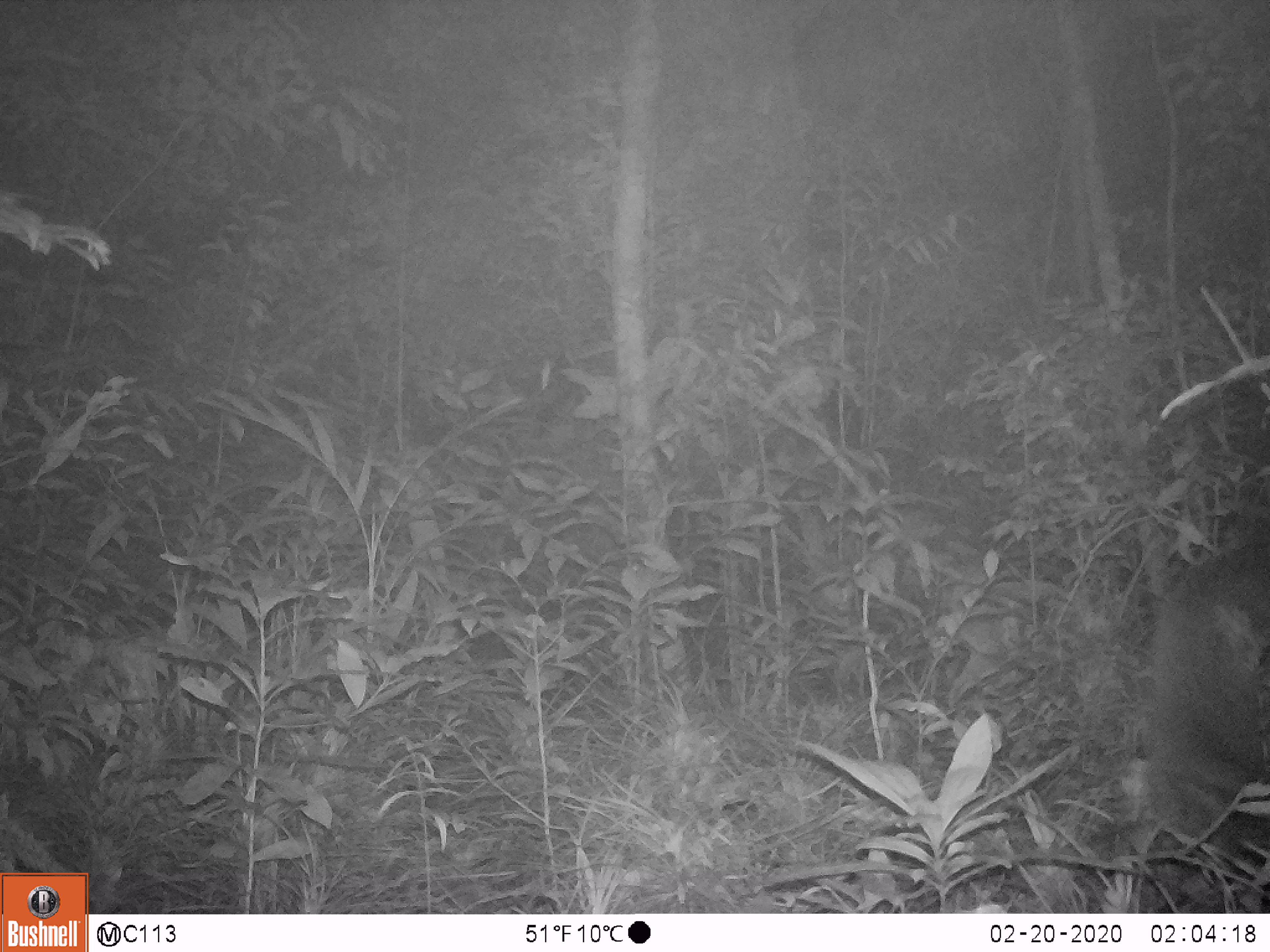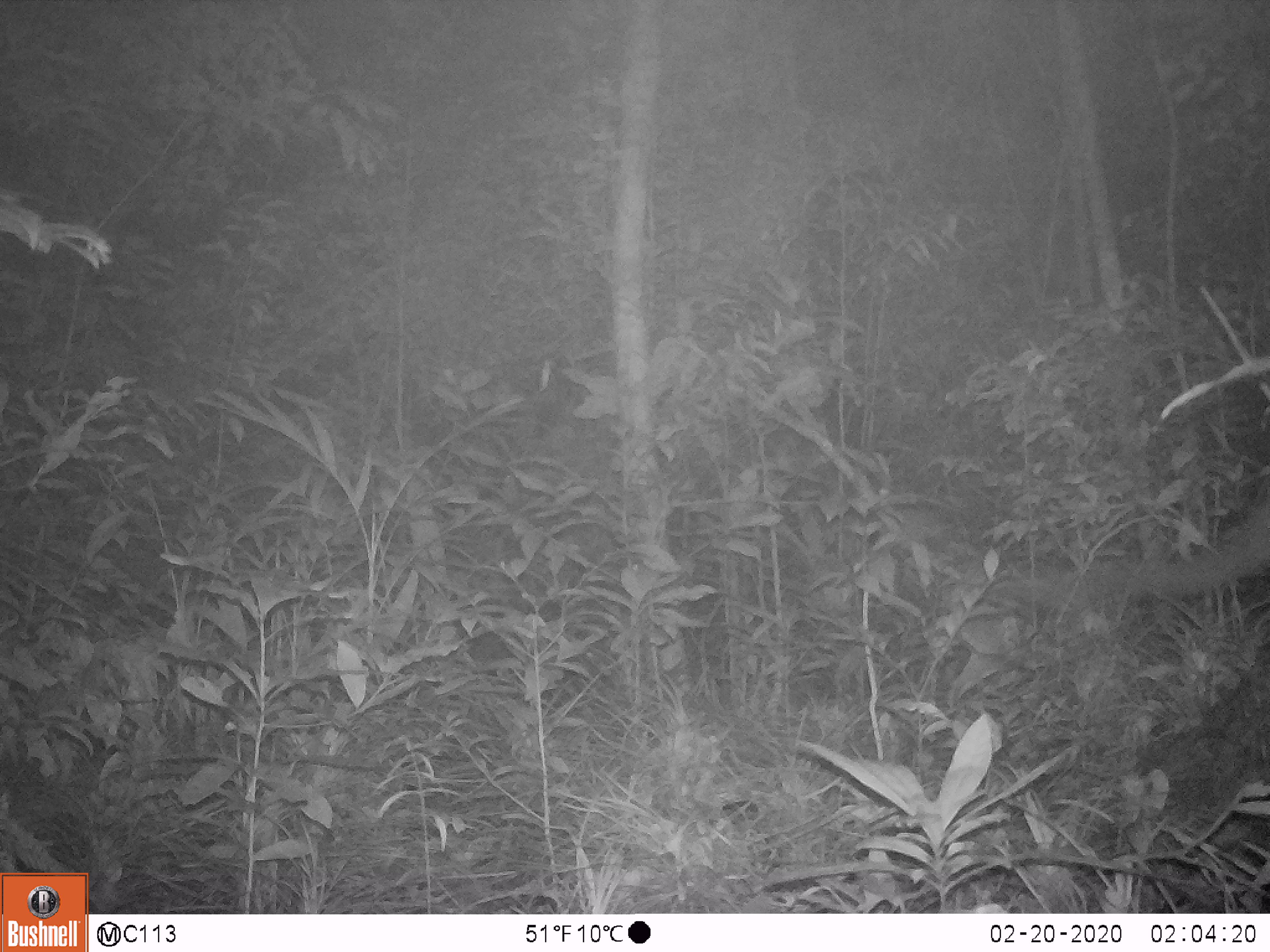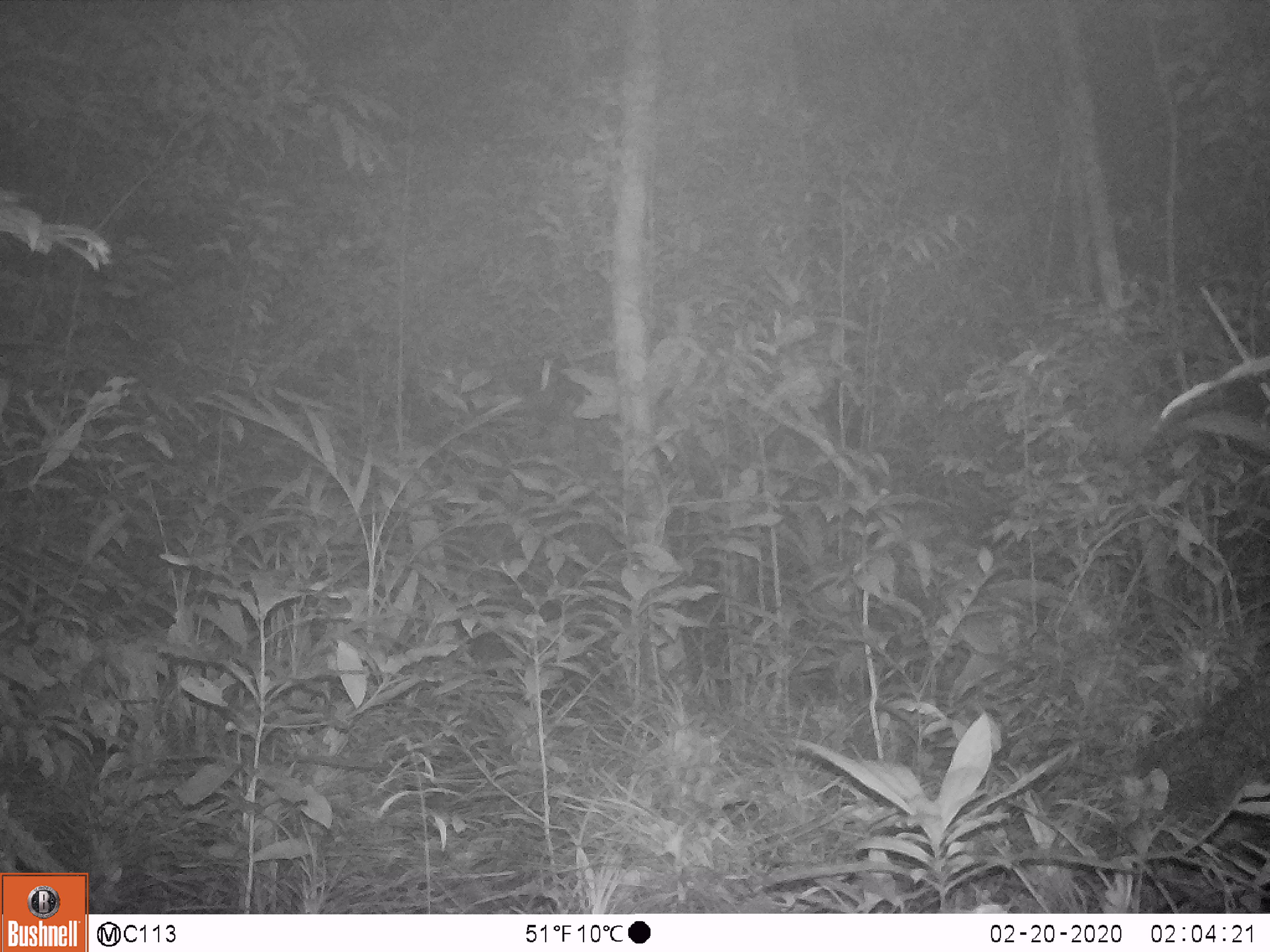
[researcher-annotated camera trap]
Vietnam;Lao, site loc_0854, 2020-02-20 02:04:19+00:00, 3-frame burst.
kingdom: Animalia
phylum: Chordata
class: Mammalia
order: Carnivora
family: Viverridae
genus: Paguma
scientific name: Paguma larvata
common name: masked palm civet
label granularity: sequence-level